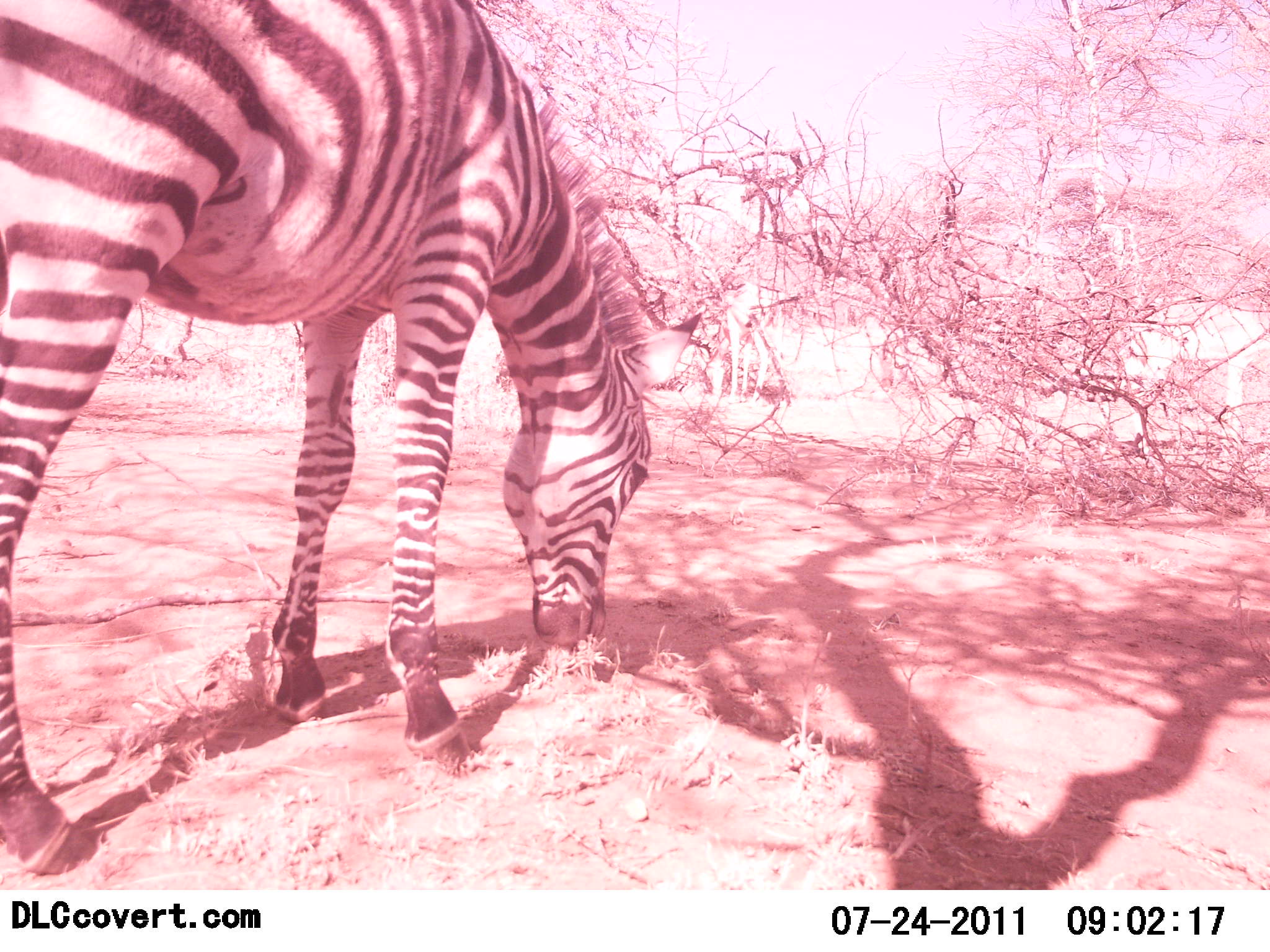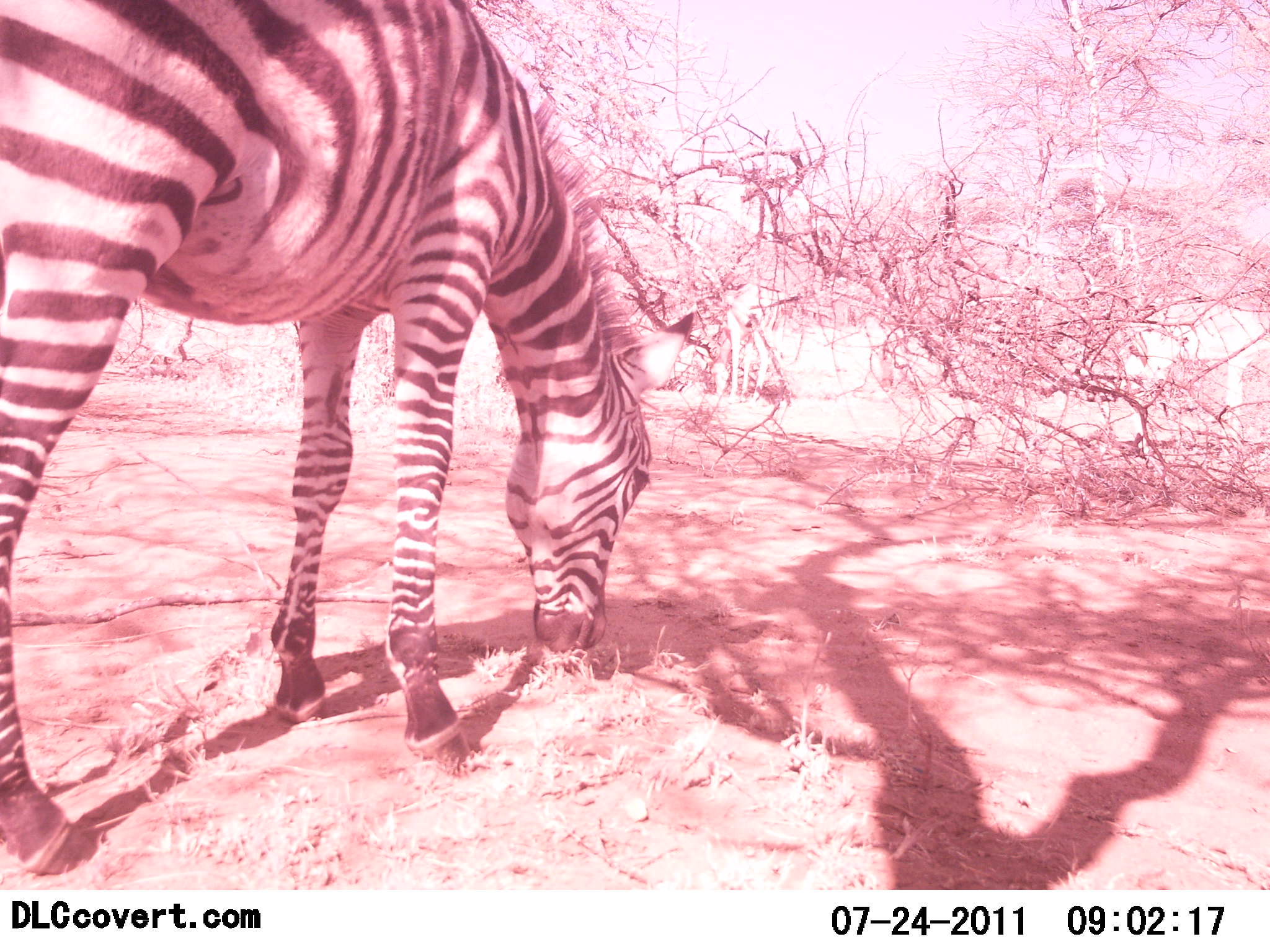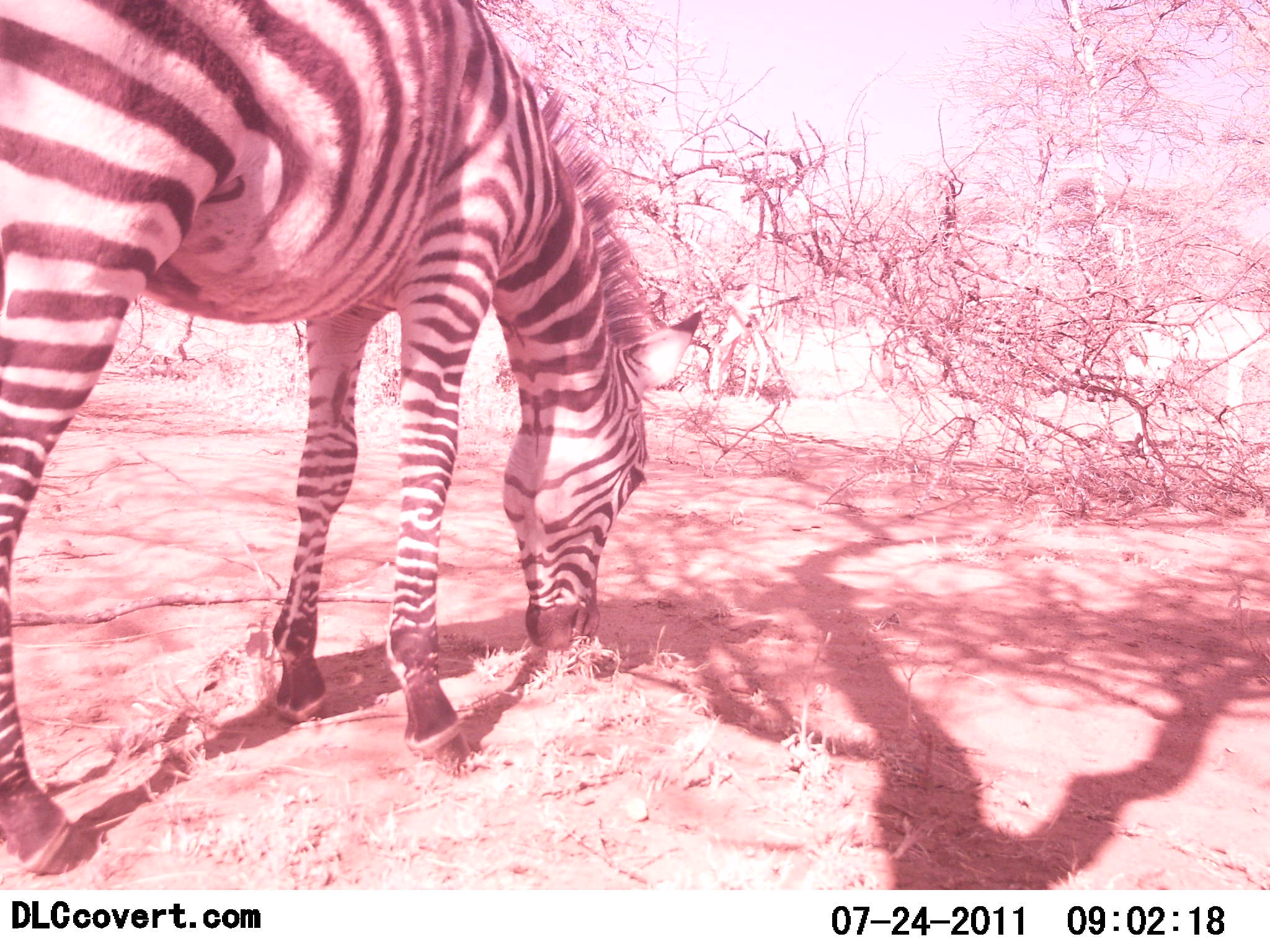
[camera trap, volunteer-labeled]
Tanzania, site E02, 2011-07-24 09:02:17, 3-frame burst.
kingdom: Animalia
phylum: Chordata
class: Mammalia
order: Perissodactyla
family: Equidae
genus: Equus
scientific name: Equus quagga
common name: plains zebra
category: zebra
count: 1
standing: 21%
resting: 0%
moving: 0%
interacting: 0%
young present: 0%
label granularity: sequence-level